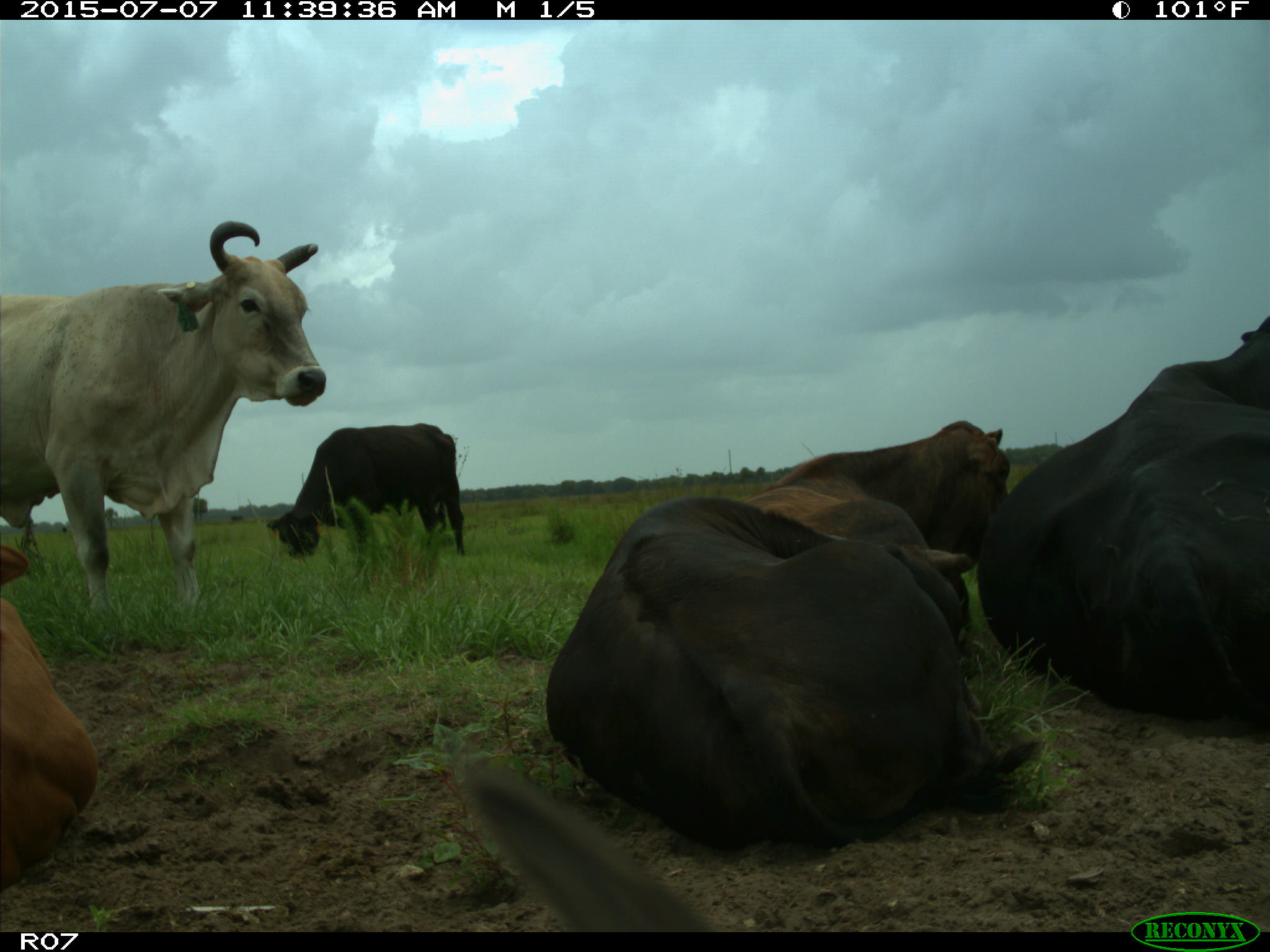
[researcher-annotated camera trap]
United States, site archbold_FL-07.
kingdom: Animalia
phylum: Chordata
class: Mammalia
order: Artiodactyla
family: Bovidae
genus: Bos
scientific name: Bos taurus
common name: domestic cow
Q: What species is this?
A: Bos taurus (domestic cow).